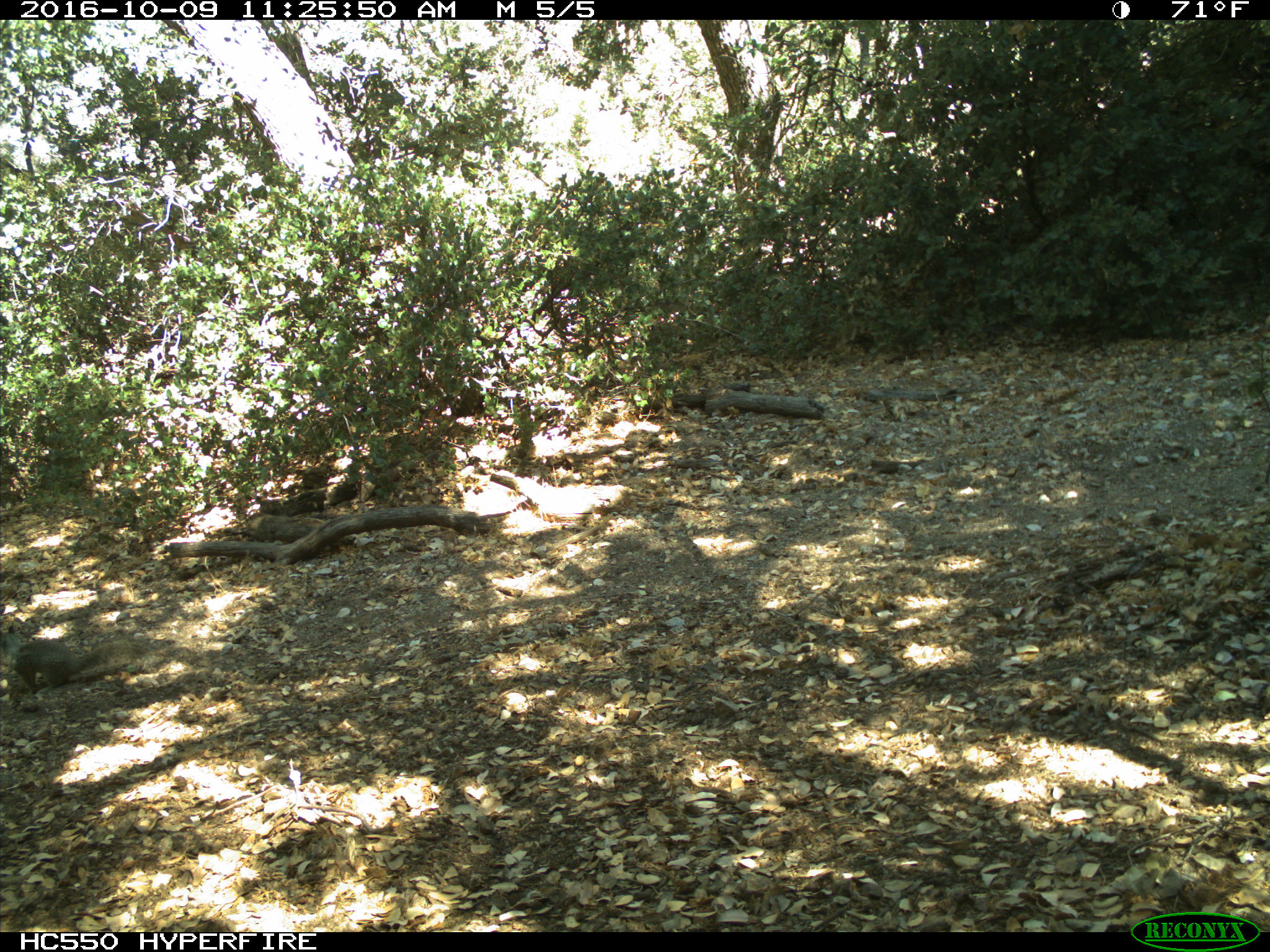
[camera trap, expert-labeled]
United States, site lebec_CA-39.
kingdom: Animalia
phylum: Chordata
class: Mammalia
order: Rodentia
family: Sciuridae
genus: Otospermophilus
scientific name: Otospermophilus beecheyi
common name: california ground squirrel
Otospermophilus beecheyi (california ground squirrel).